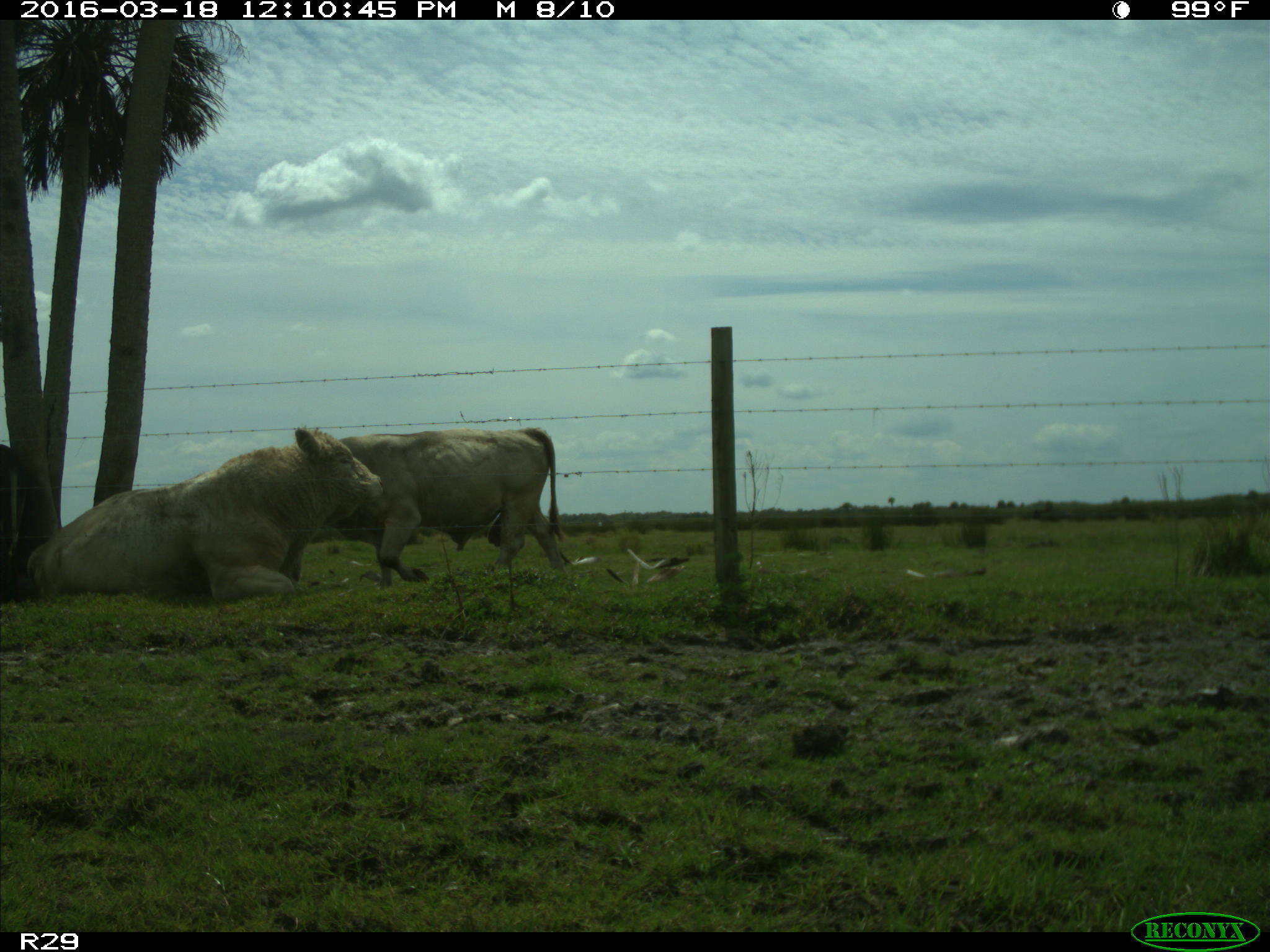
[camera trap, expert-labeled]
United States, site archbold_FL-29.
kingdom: Animalia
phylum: Chordata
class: Mammalia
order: Artiodactyla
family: Bovidae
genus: Bos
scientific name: Bos taurus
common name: domestic cow